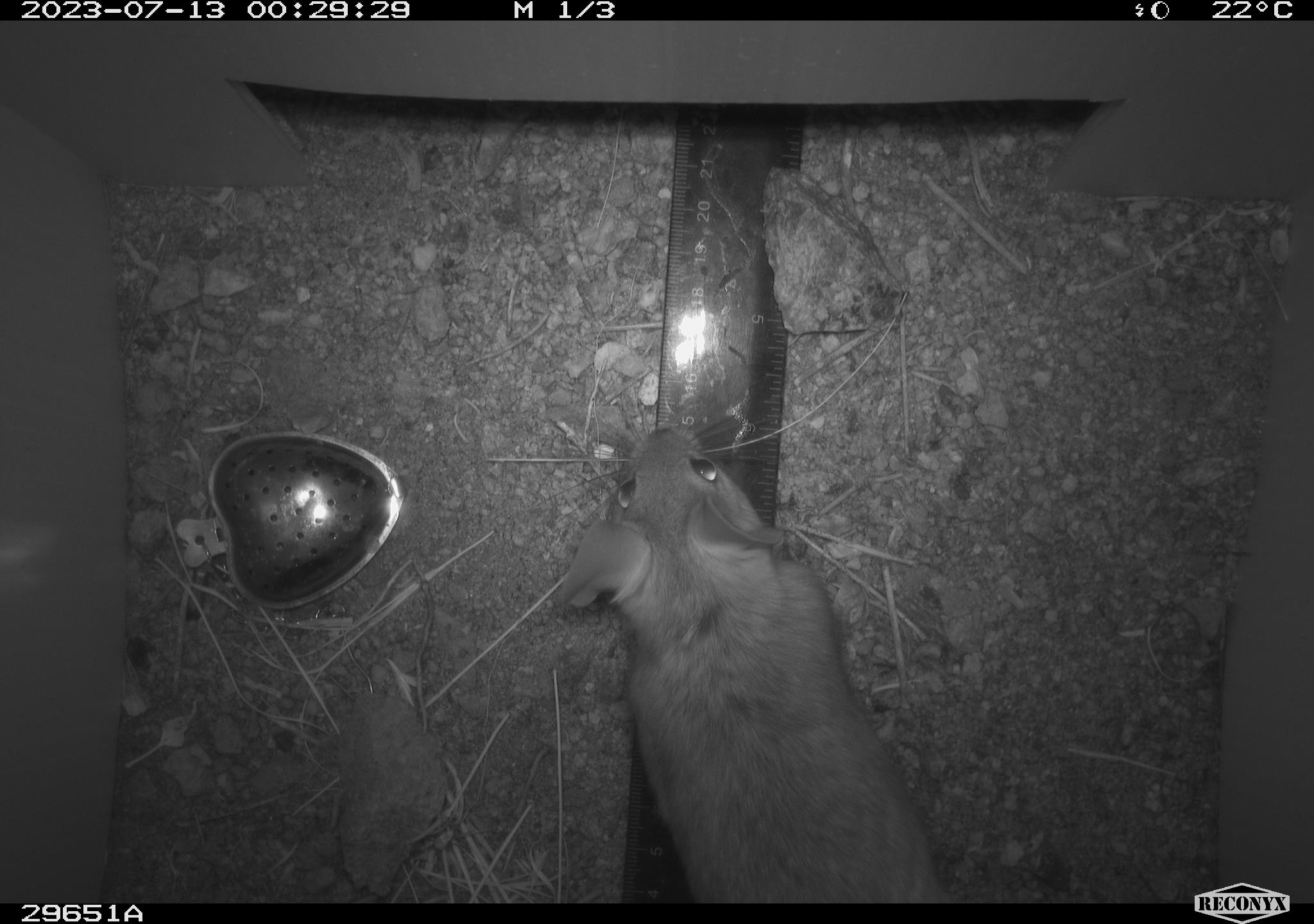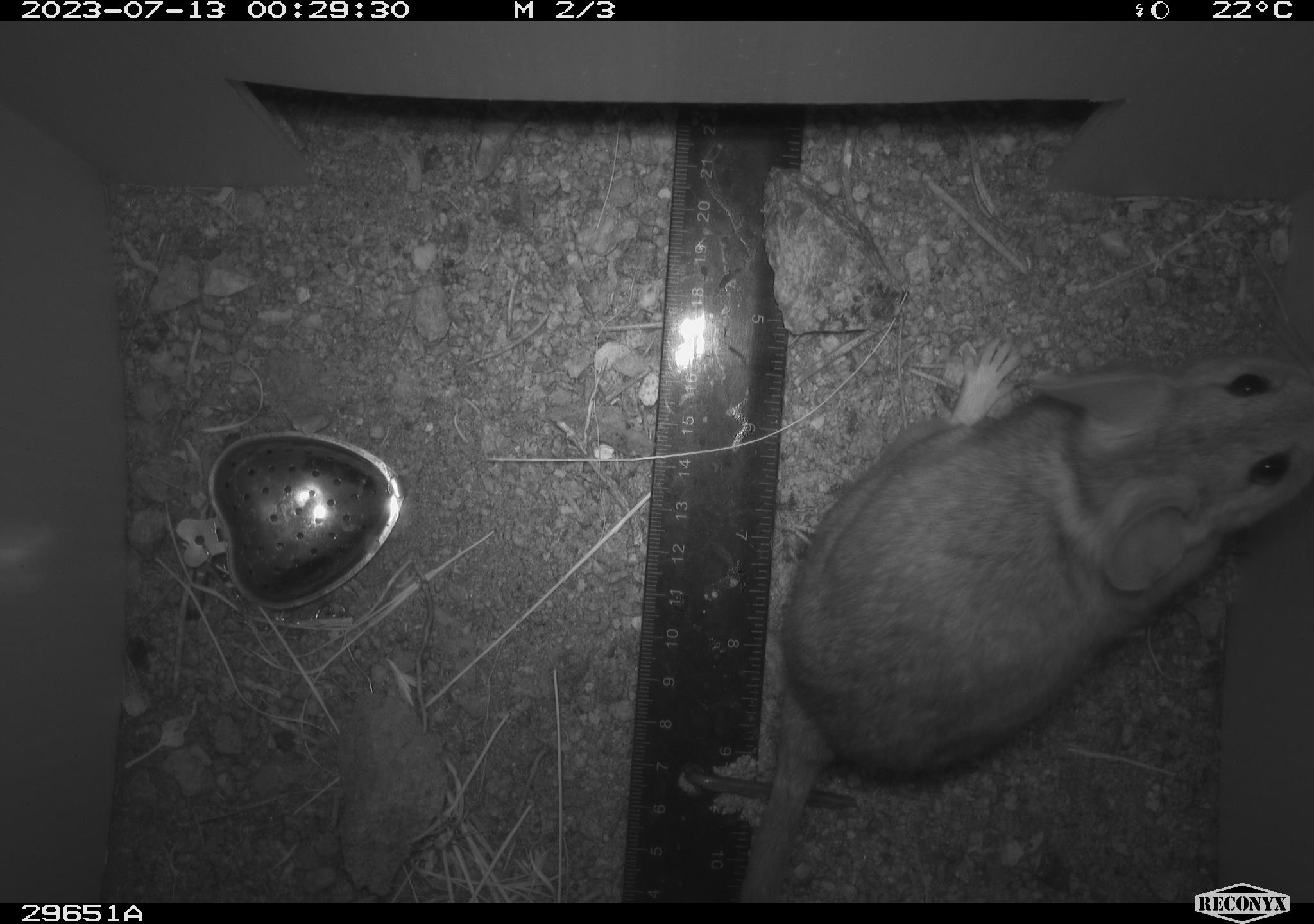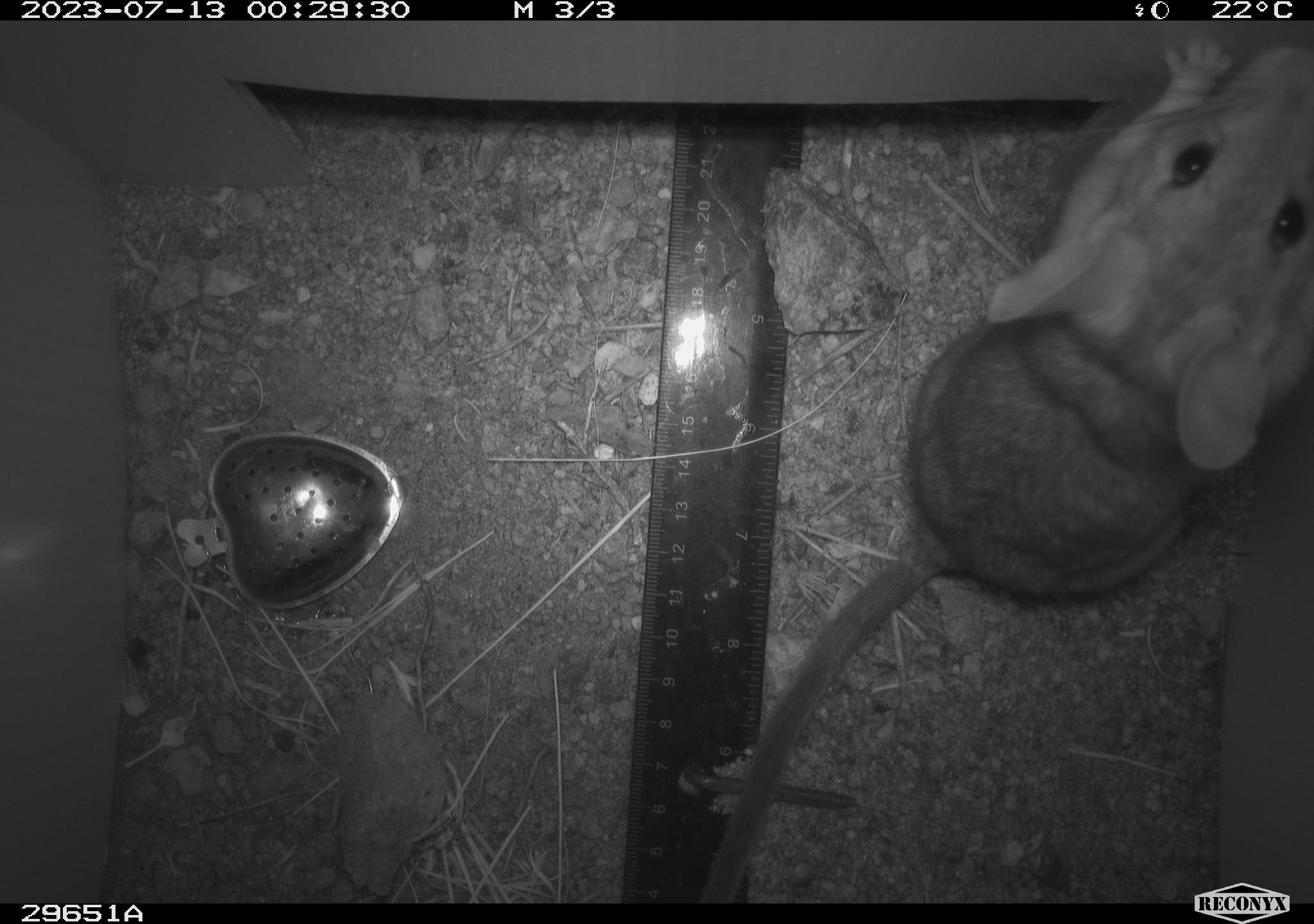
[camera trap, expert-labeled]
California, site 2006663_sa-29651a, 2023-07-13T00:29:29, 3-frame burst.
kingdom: Animalia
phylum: Chordata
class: Mammalia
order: Rodentia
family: Cricetidae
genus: Neotoma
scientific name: Neotoma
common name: pack rat or woodrat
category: neotoma species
Neotoma species (pack rat or woodrat) (Neotoma).